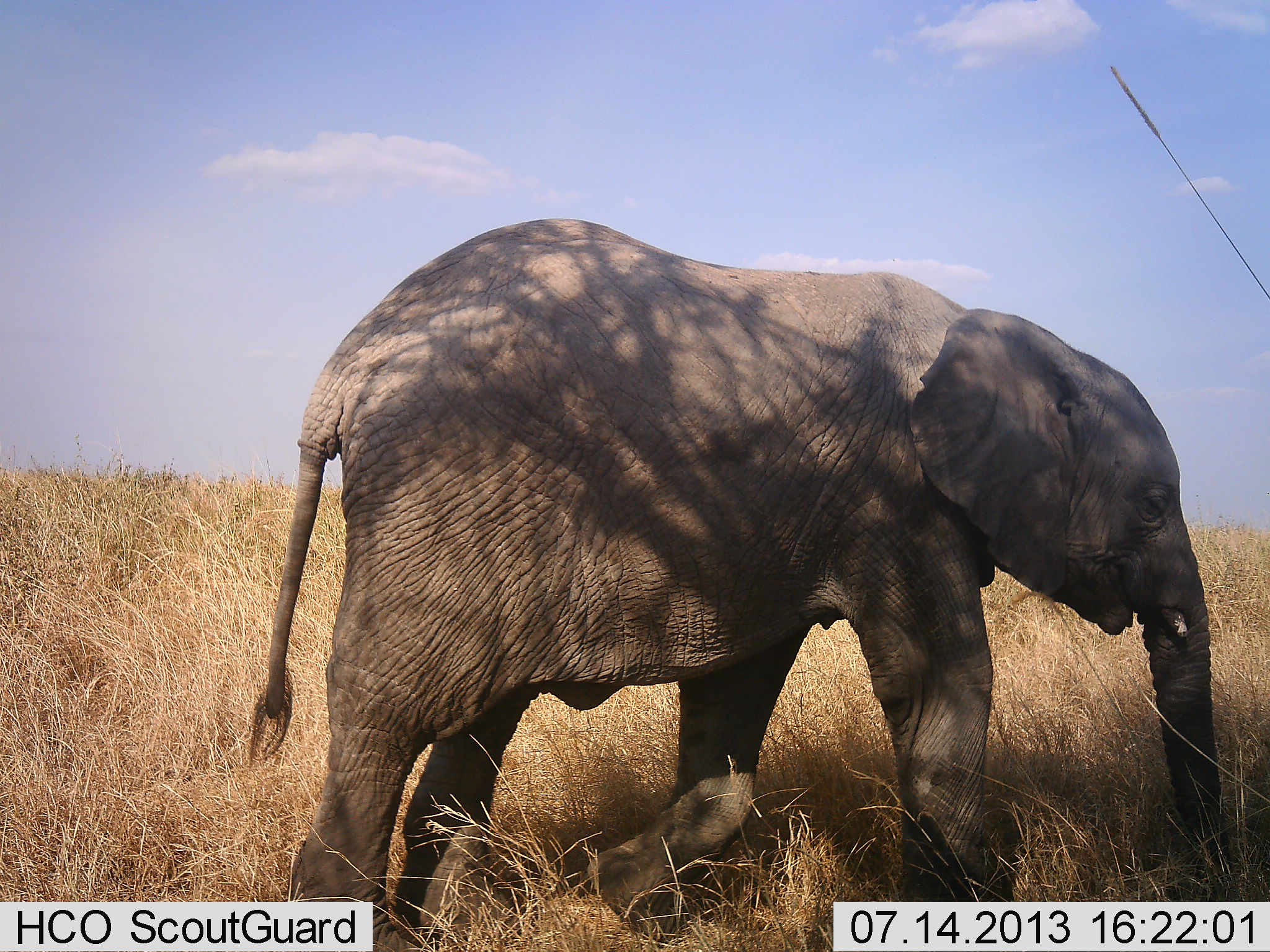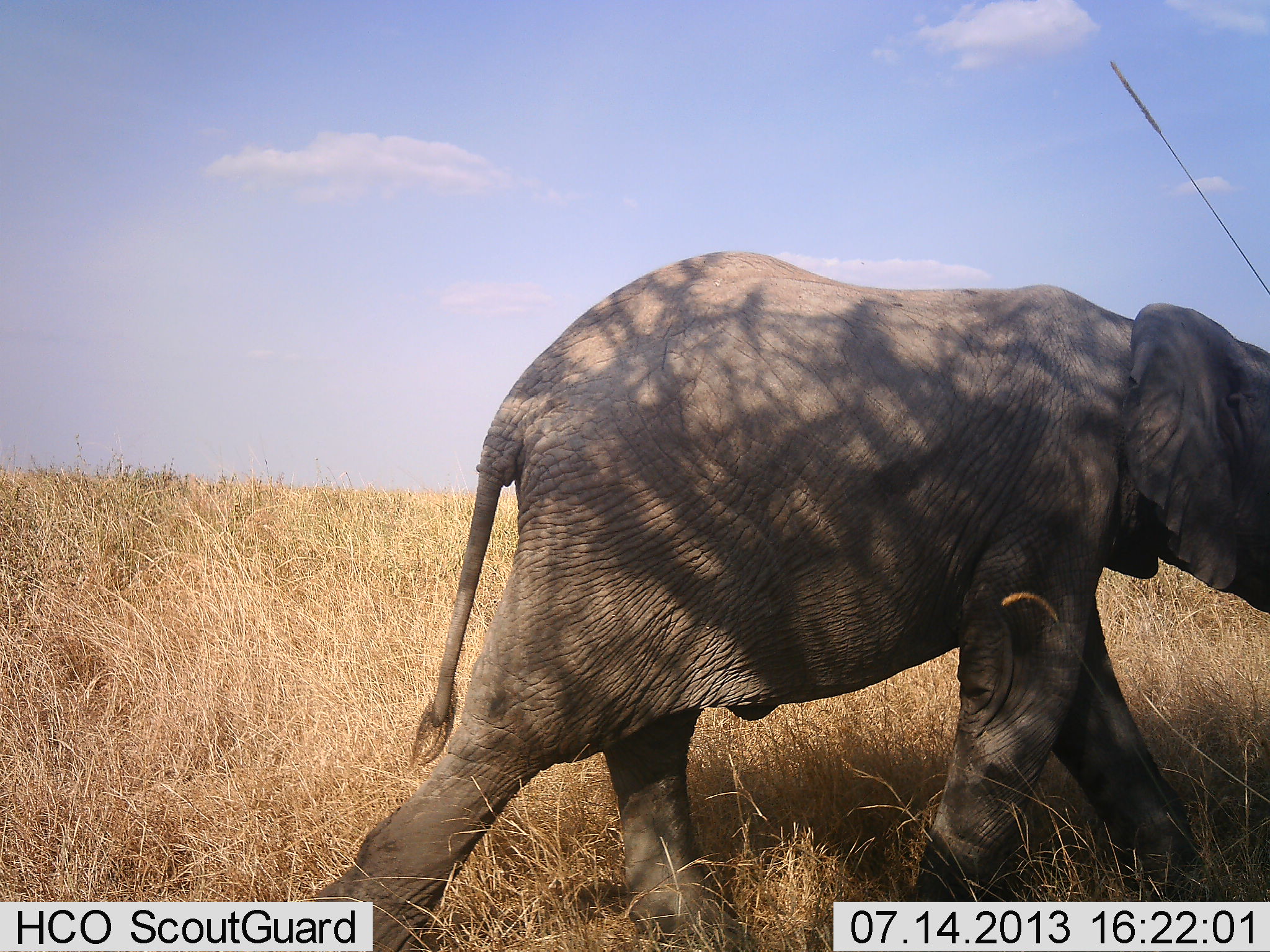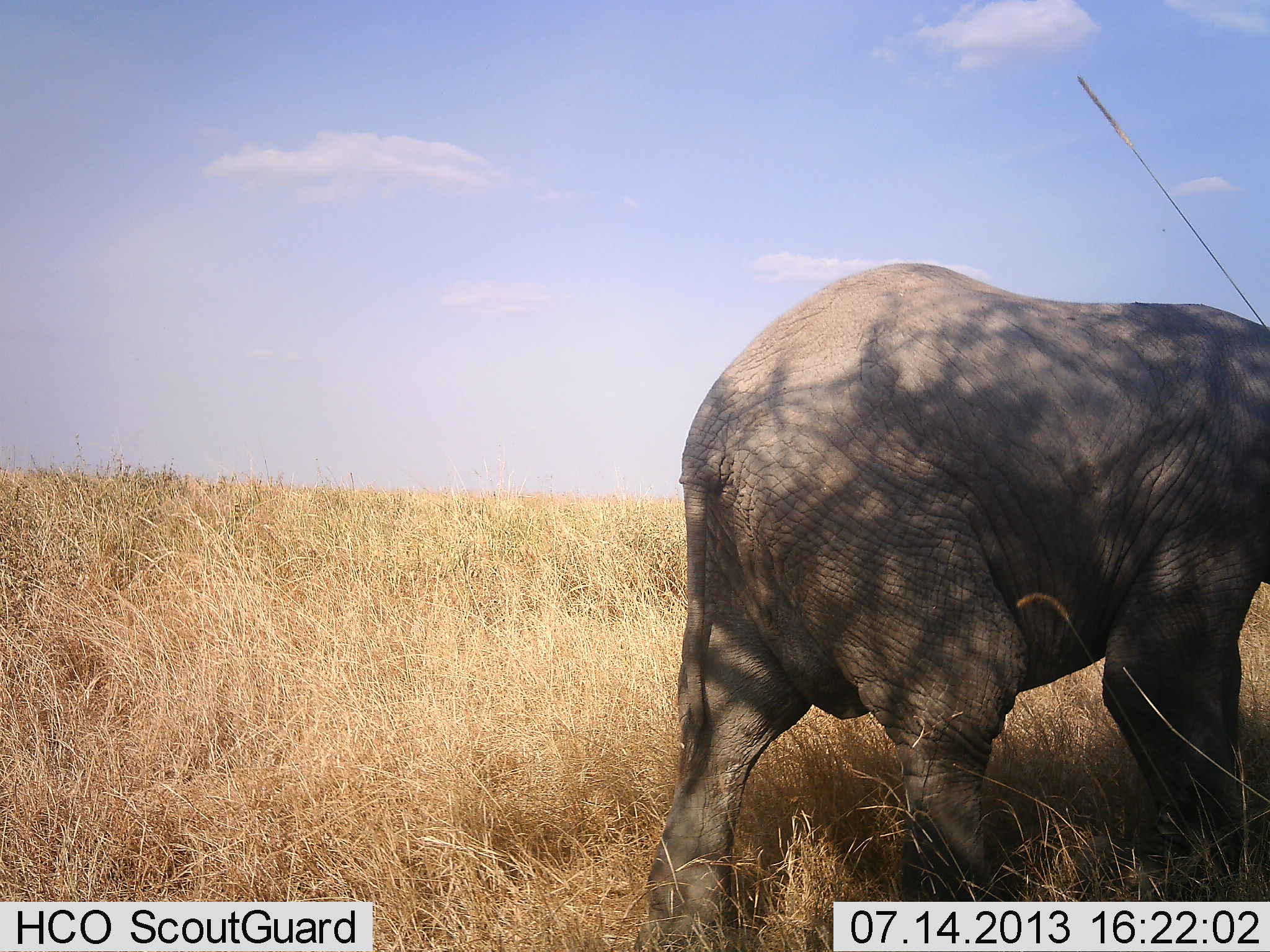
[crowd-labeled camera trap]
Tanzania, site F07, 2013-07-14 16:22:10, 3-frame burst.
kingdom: Animalia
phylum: Chordata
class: Mammalia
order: Proboscidea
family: Elephantidae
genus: Loxodonta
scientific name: Loxodonta africana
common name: african bush elephant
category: elephant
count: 1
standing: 10%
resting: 0%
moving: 100%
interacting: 0%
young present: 50%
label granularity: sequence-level